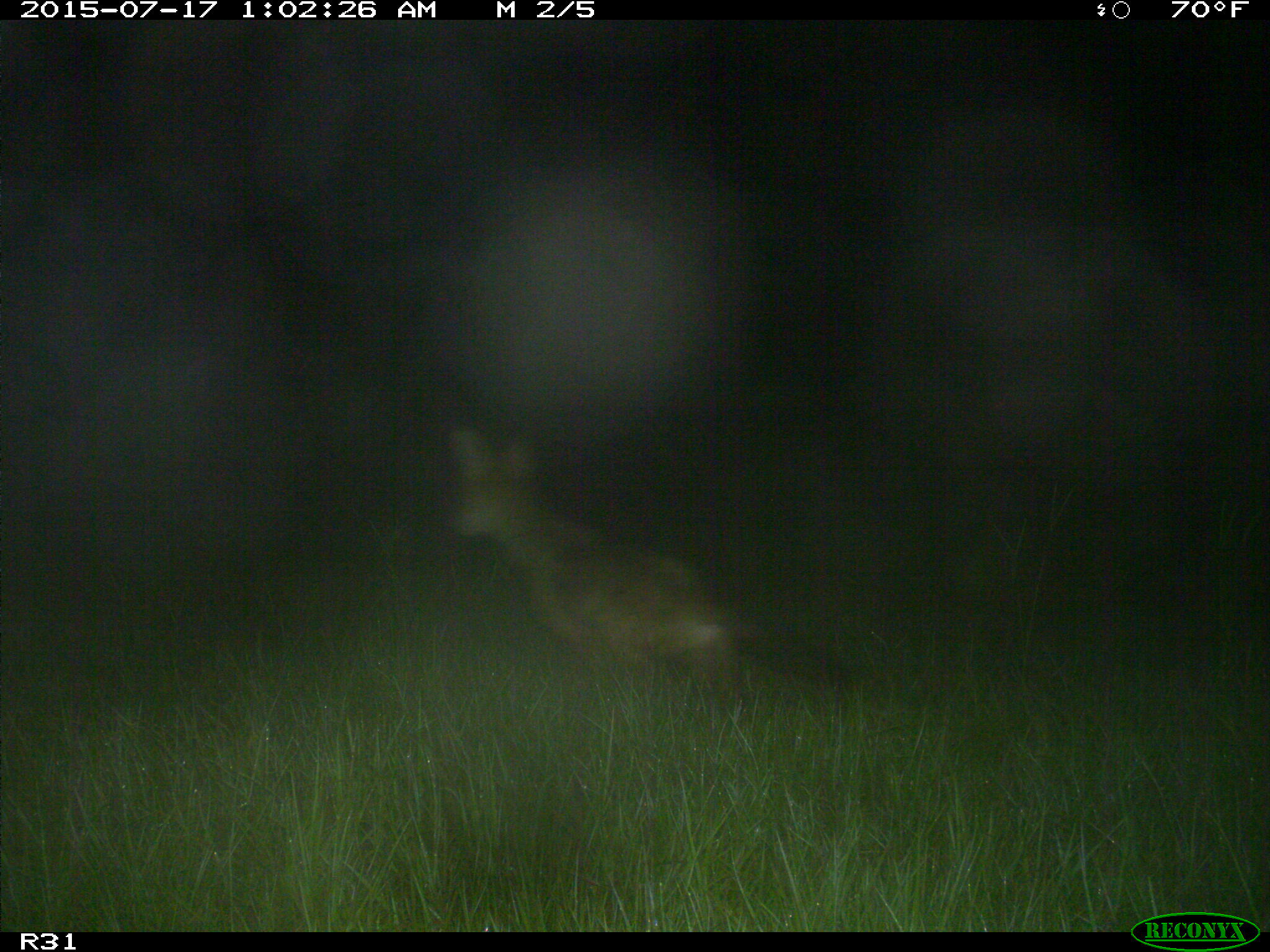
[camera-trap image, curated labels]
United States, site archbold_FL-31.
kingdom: Animalia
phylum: Chordata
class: Mammalia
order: Carnivora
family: Canidae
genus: Canis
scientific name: Canis latrans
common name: coyote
Canis latrans (coyote).